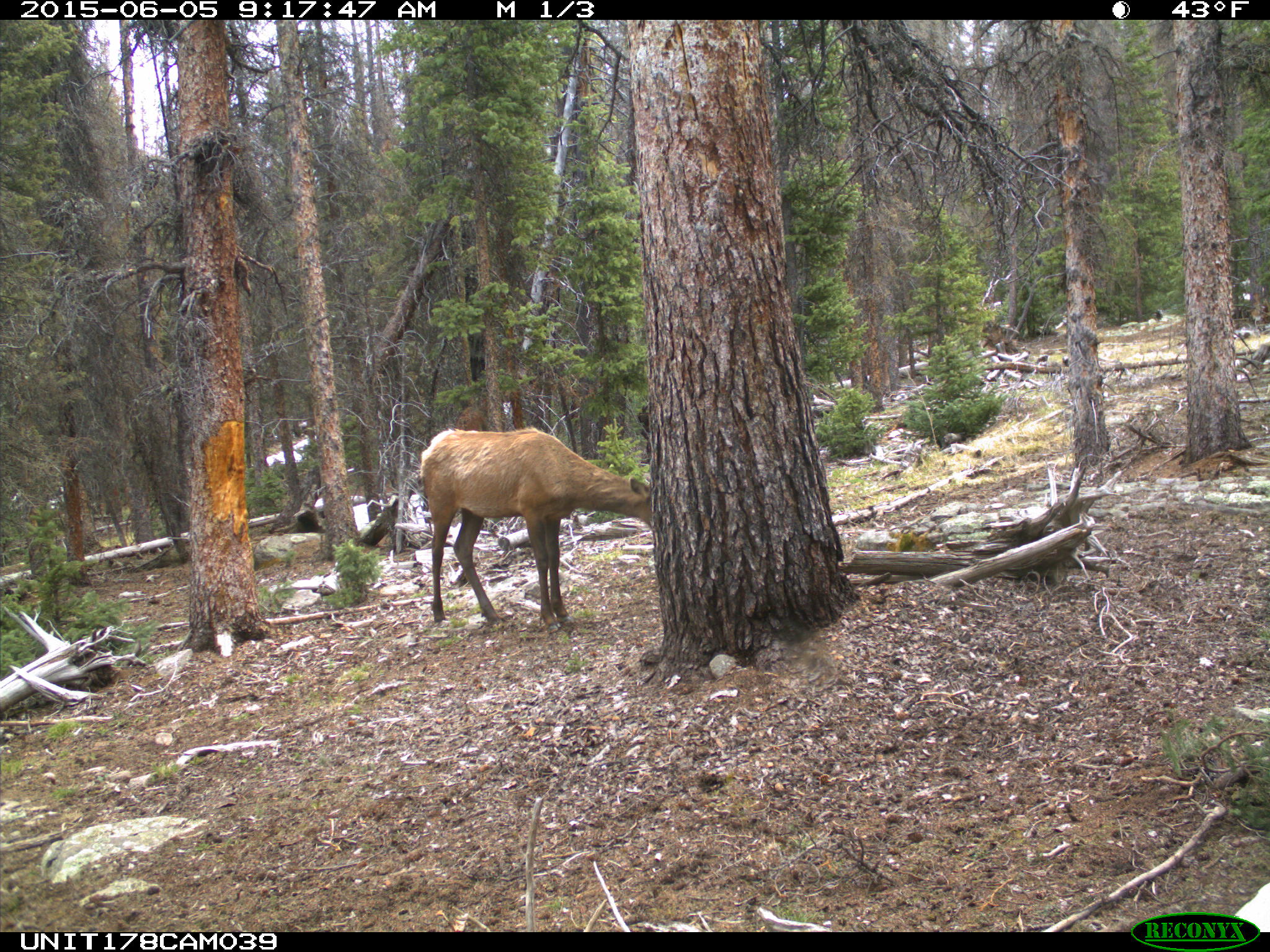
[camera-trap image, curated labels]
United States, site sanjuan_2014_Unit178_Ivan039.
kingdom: Animalia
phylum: Chordata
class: Mammalia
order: Artiodactyla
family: Cervidae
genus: Cervus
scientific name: Cervus elaphus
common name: red deer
Cervus elaphus (red deer).